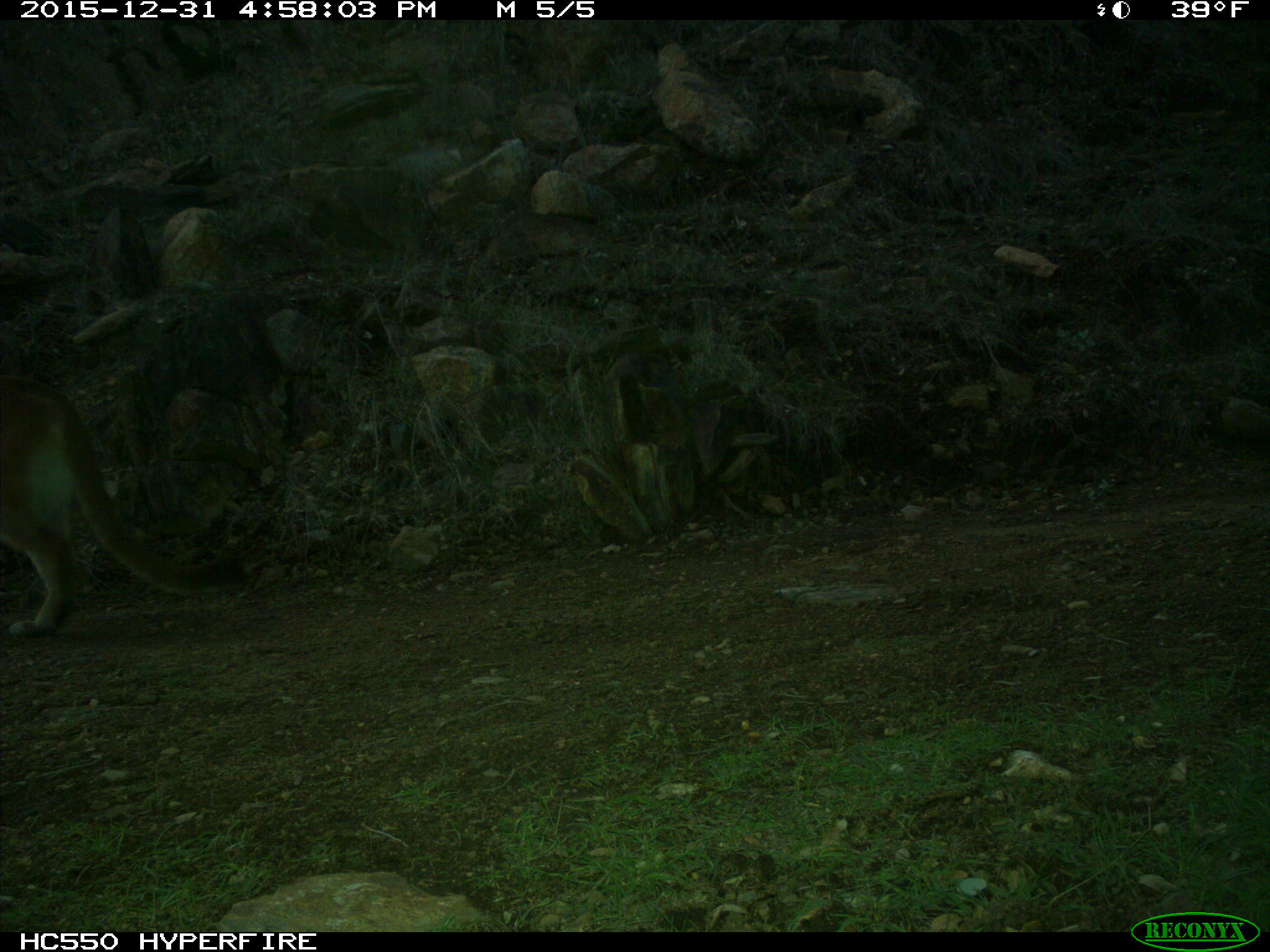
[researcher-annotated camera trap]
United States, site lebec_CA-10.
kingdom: Animalia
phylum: Chordata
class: Mammalia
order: Carnivora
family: Felidae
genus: Puma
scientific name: Puma concolor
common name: mountain lion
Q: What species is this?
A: Puma concolor (mountain lion).